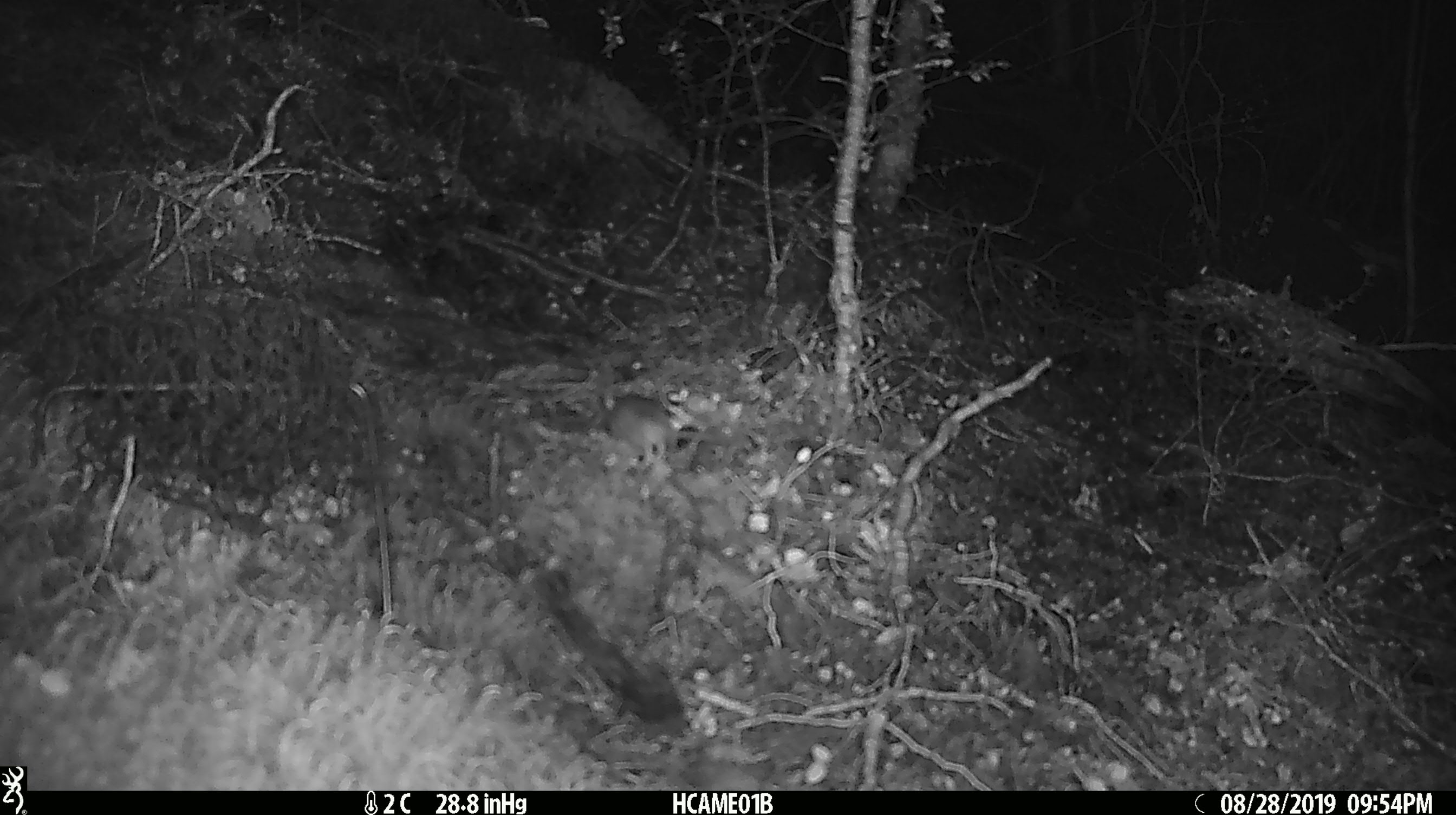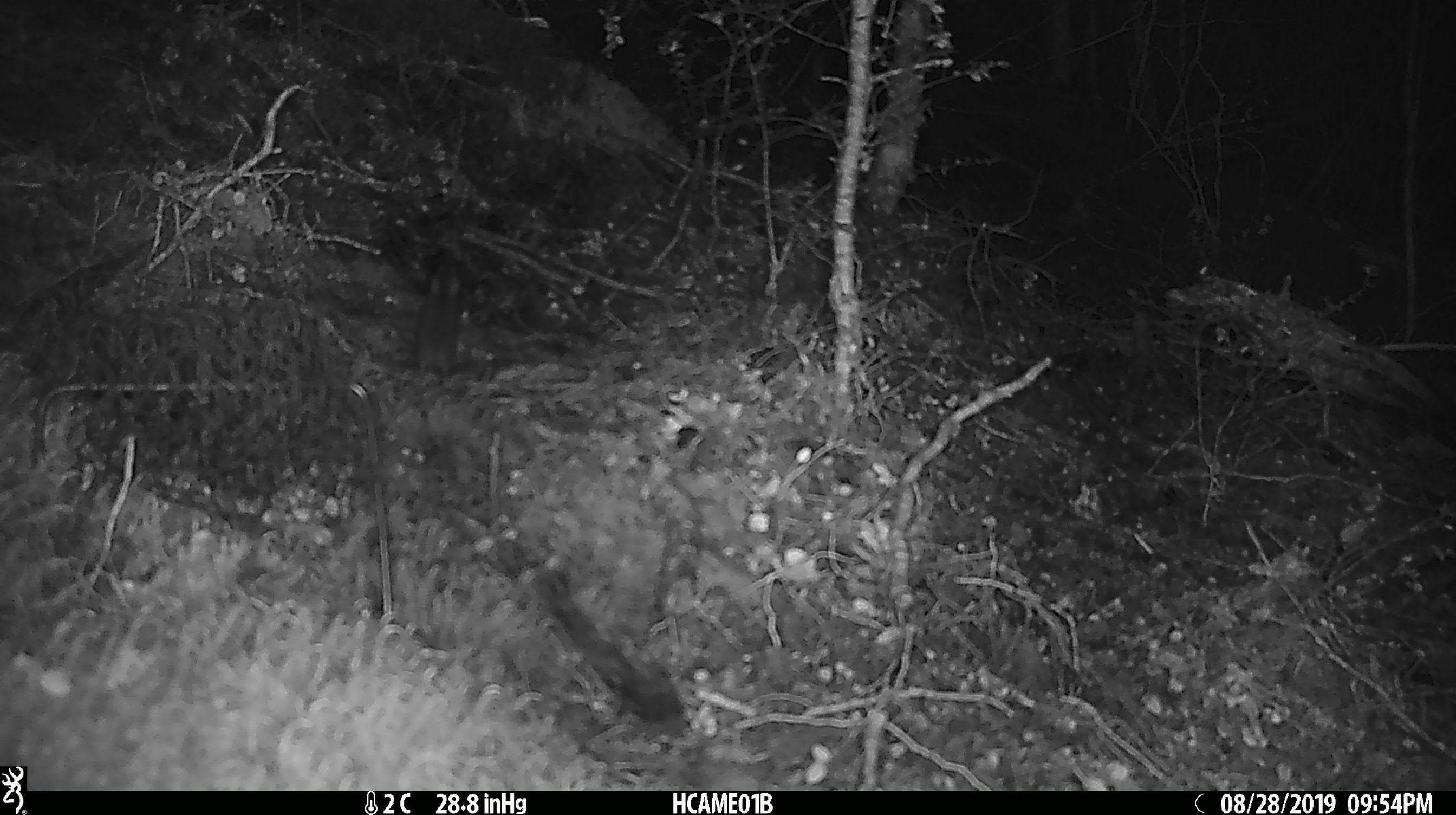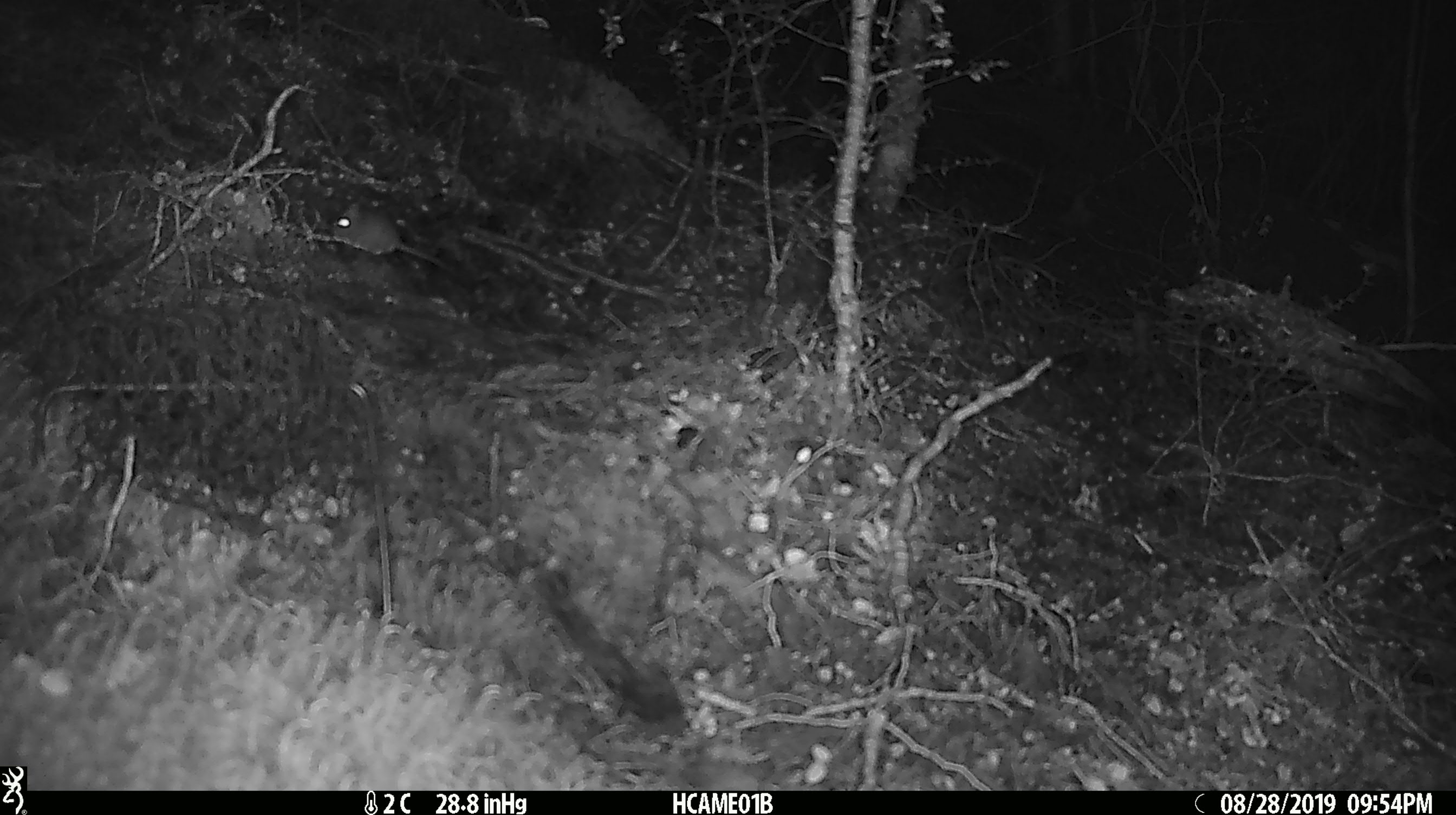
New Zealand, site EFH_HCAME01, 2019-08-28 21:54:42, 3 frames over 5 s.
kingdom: Animalia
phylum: Chordata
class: Mammalia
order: Rodentia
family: Muridae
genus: Mus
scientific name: Mus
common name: mouse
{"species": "mouse (Mus)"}